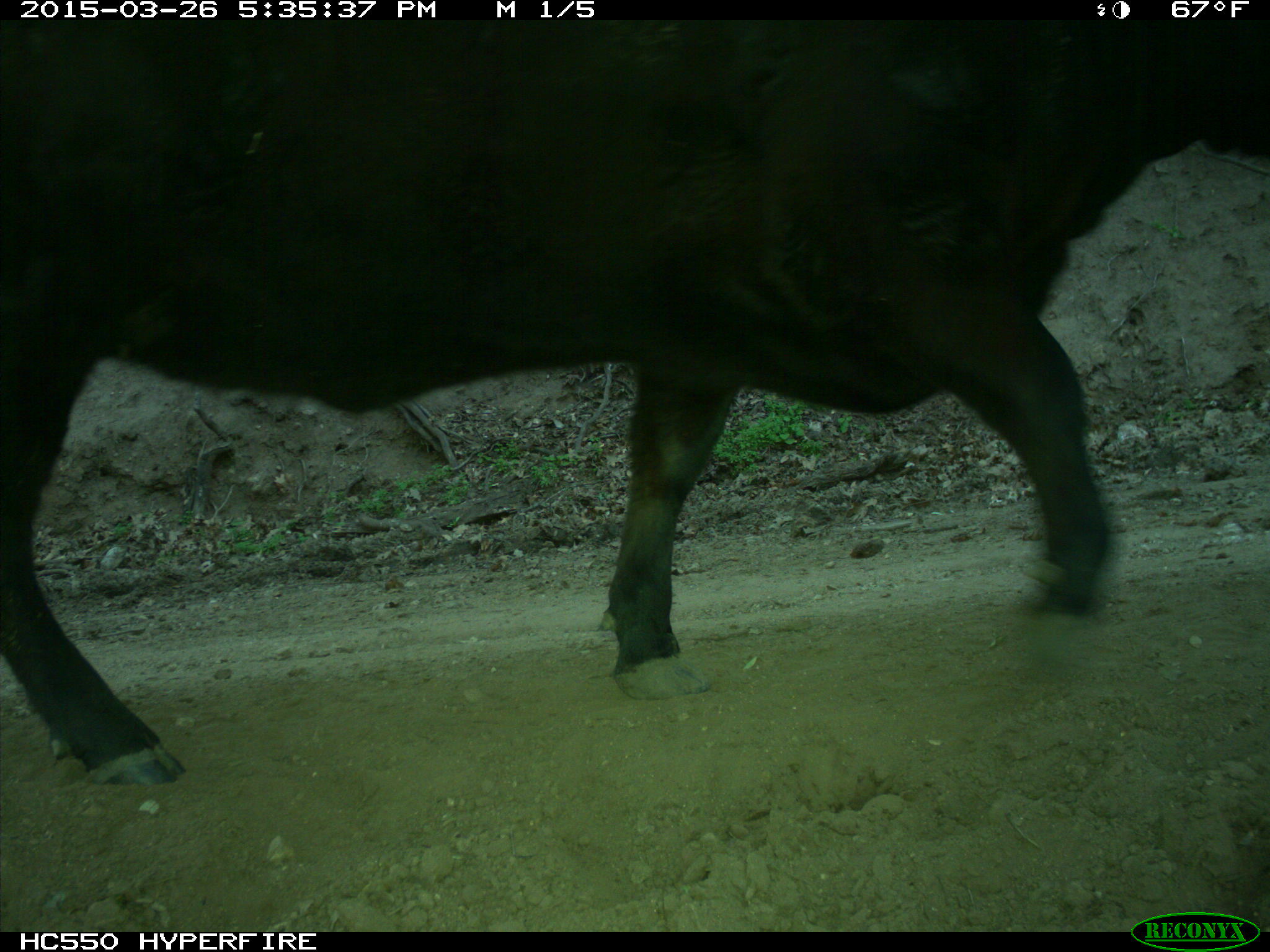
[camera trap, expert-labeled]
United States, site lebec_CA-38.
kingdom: Animalia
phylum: Chordata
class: Mammalia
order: Artiodactyla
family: Bovidae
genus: Bos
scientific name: Bos taurus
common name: domestic cow